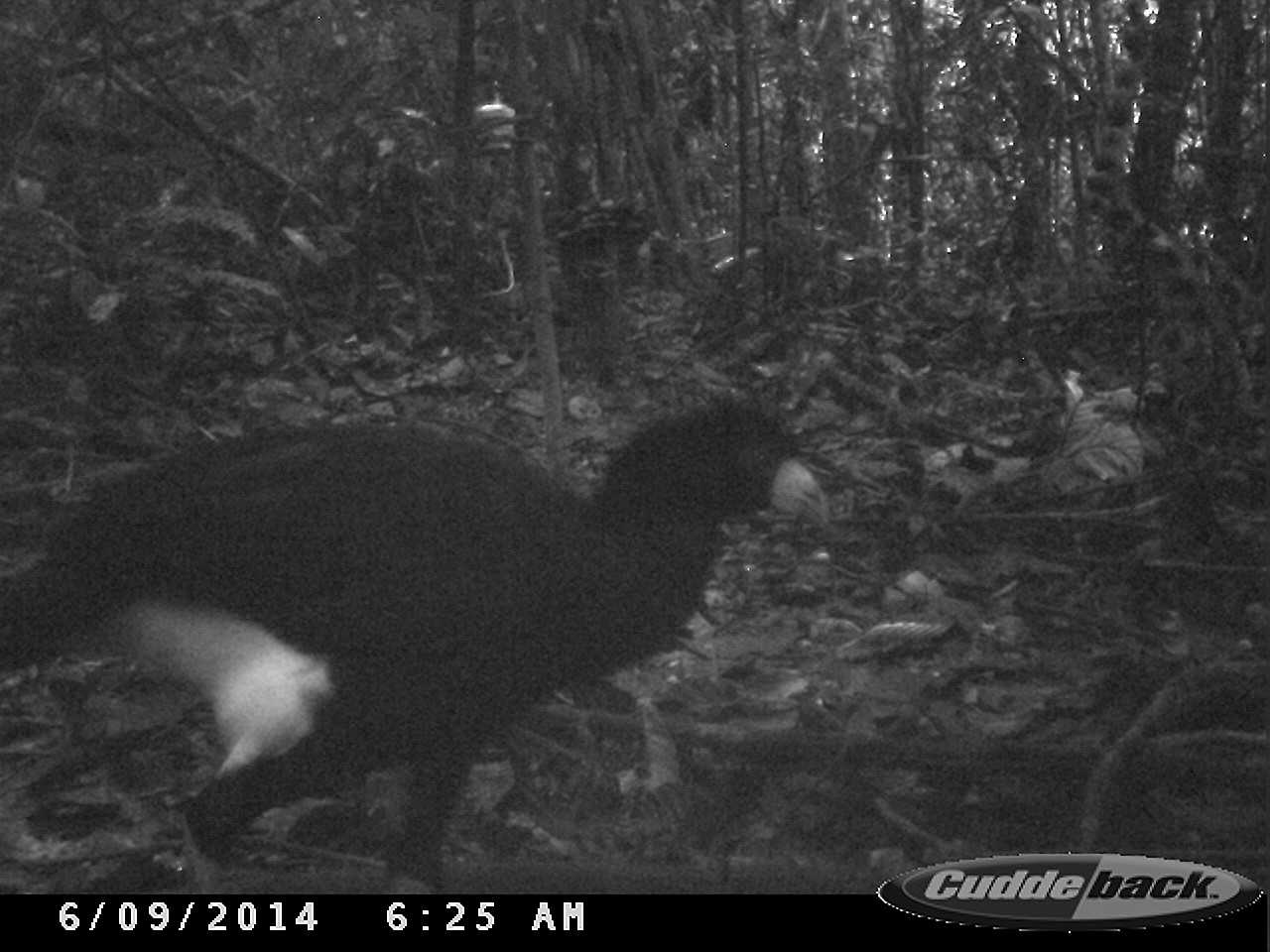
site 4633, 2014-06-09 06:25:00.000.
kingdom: Animalia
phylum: Chordata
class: Aves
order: Galliformes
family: Cracidae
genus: Crax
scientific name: Crax alector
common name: black curassow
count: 2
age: adult